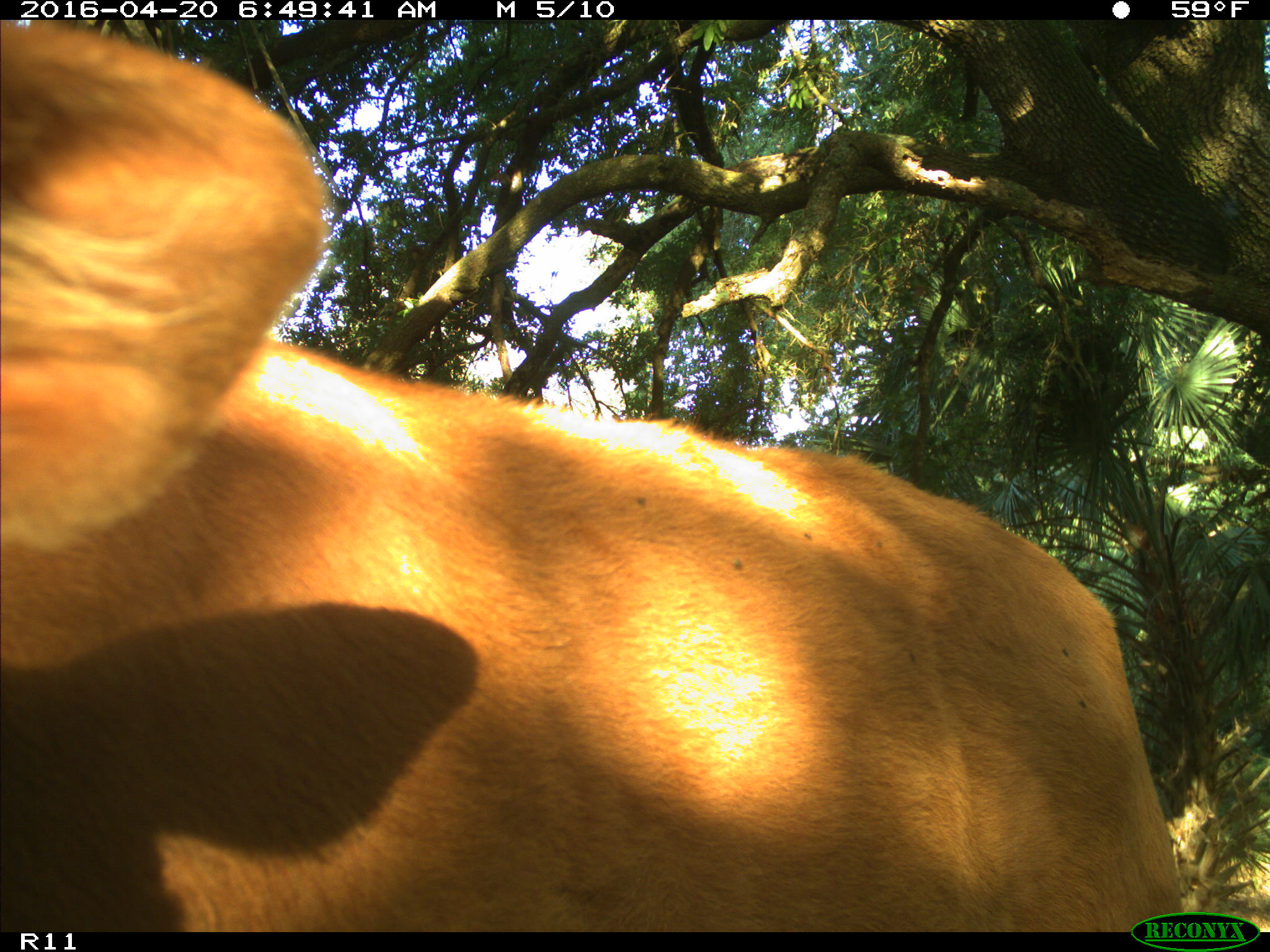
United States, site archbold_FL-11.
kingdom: Animalia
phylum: Chordata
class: Mammalia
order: Artiodactyla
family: Bovidae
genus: Bos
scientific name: Bos taurus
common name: domestic cow